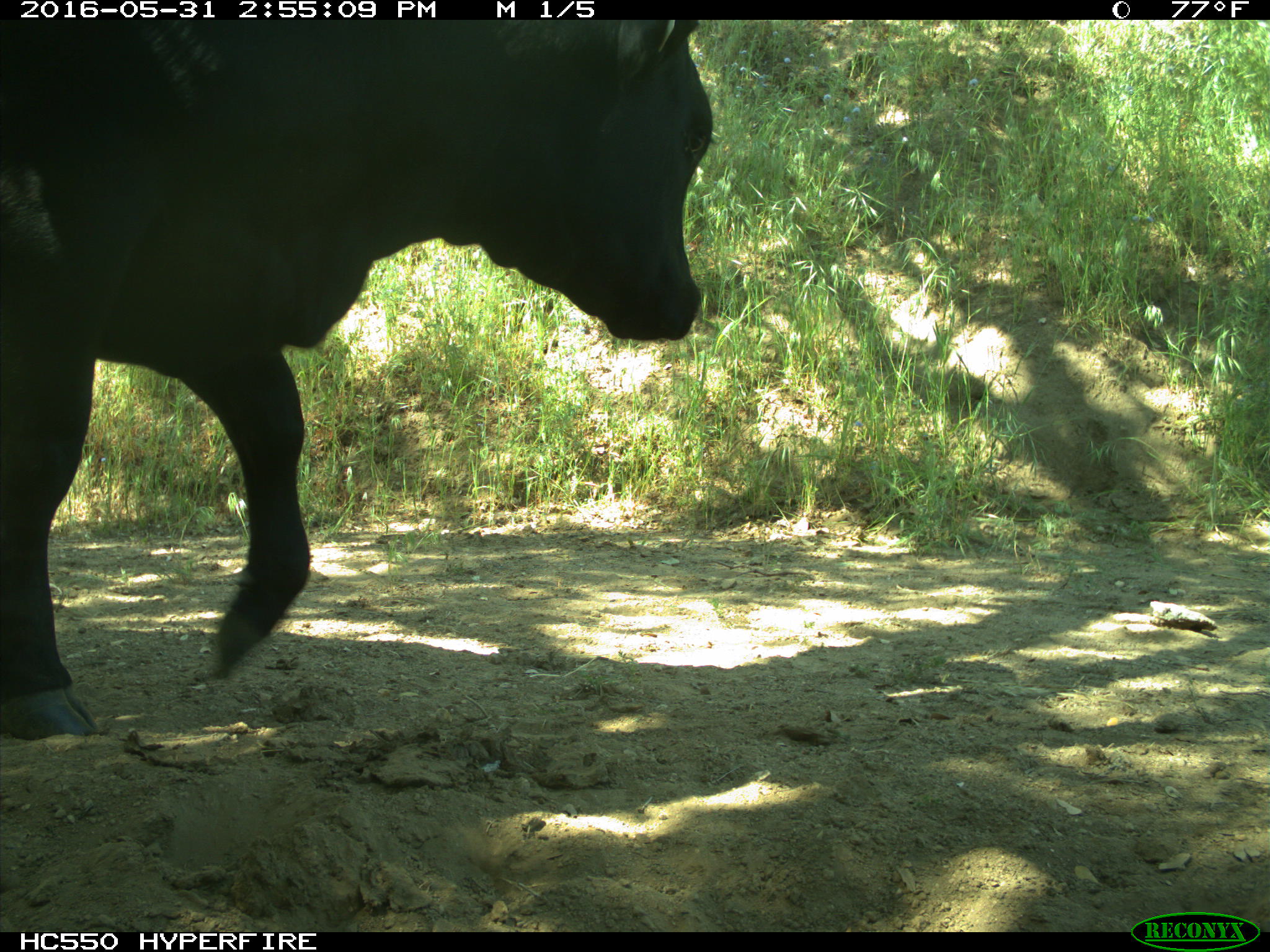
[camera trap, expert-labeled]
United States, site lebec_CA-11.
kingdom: Animalia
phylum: Chordata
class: Mammalia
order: Artiodactyla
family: Bovidae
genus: Bos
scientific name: Bos taurus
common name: domestic cow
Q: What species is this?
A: Bos taurus (domestic cow).